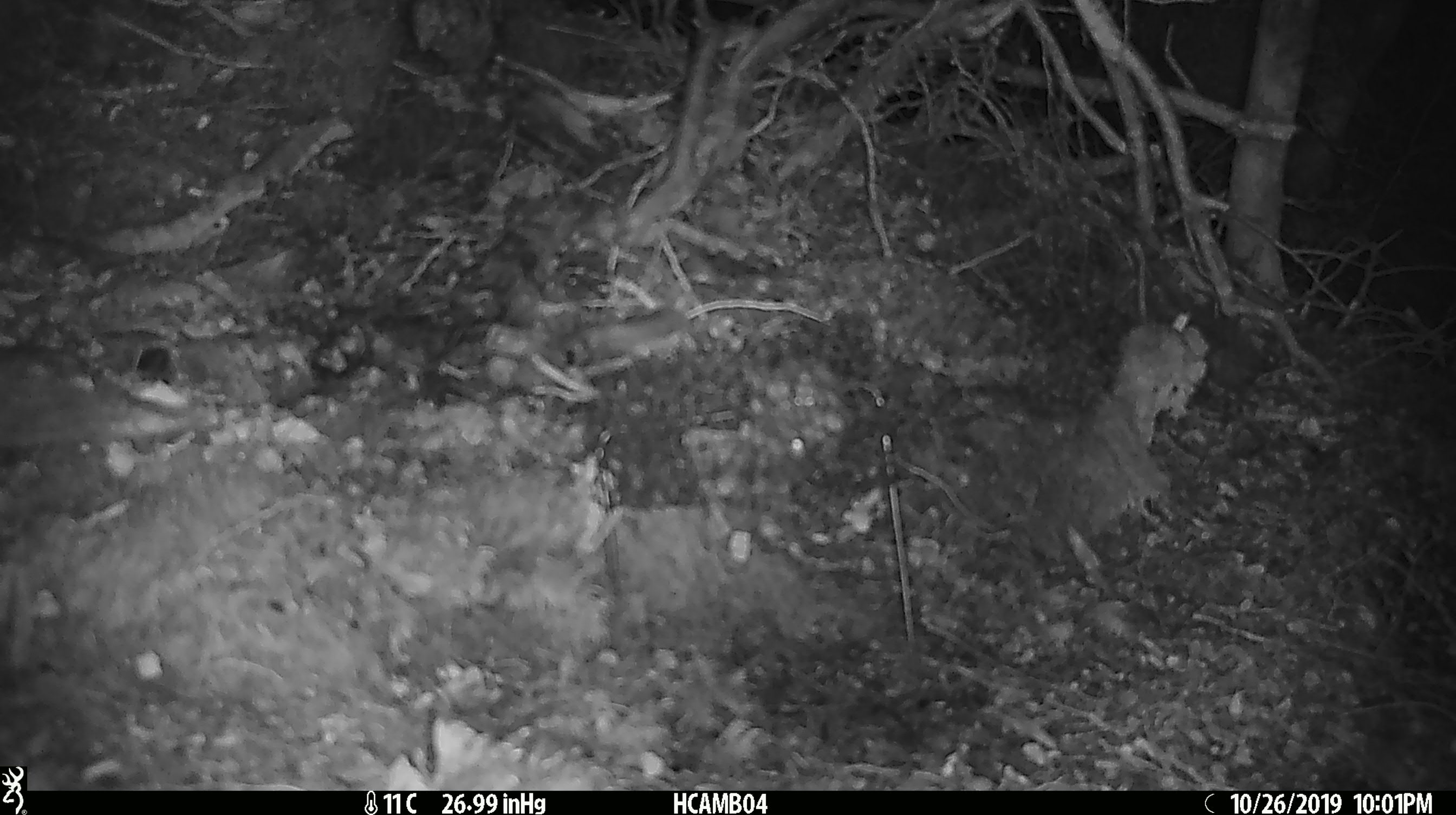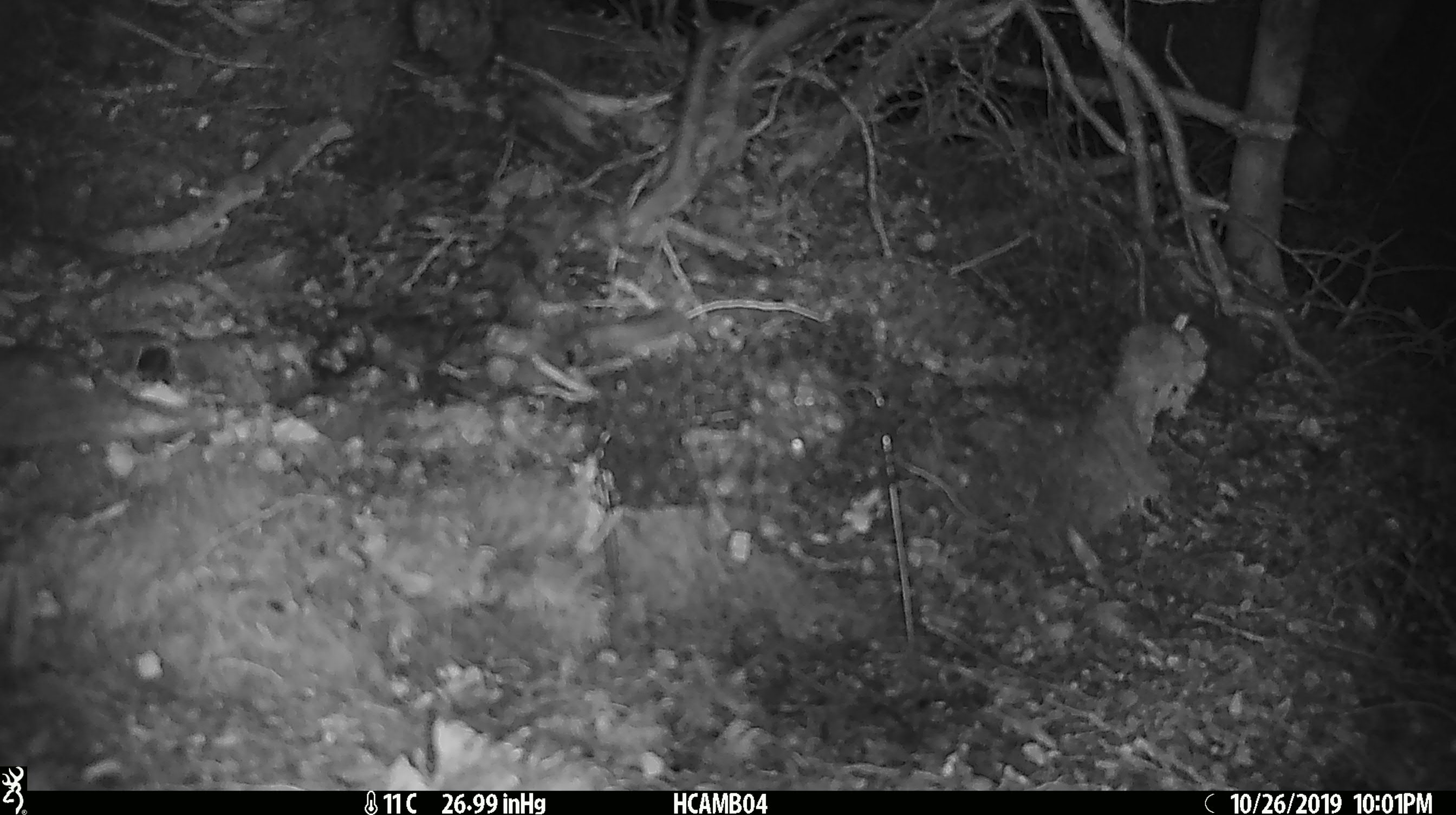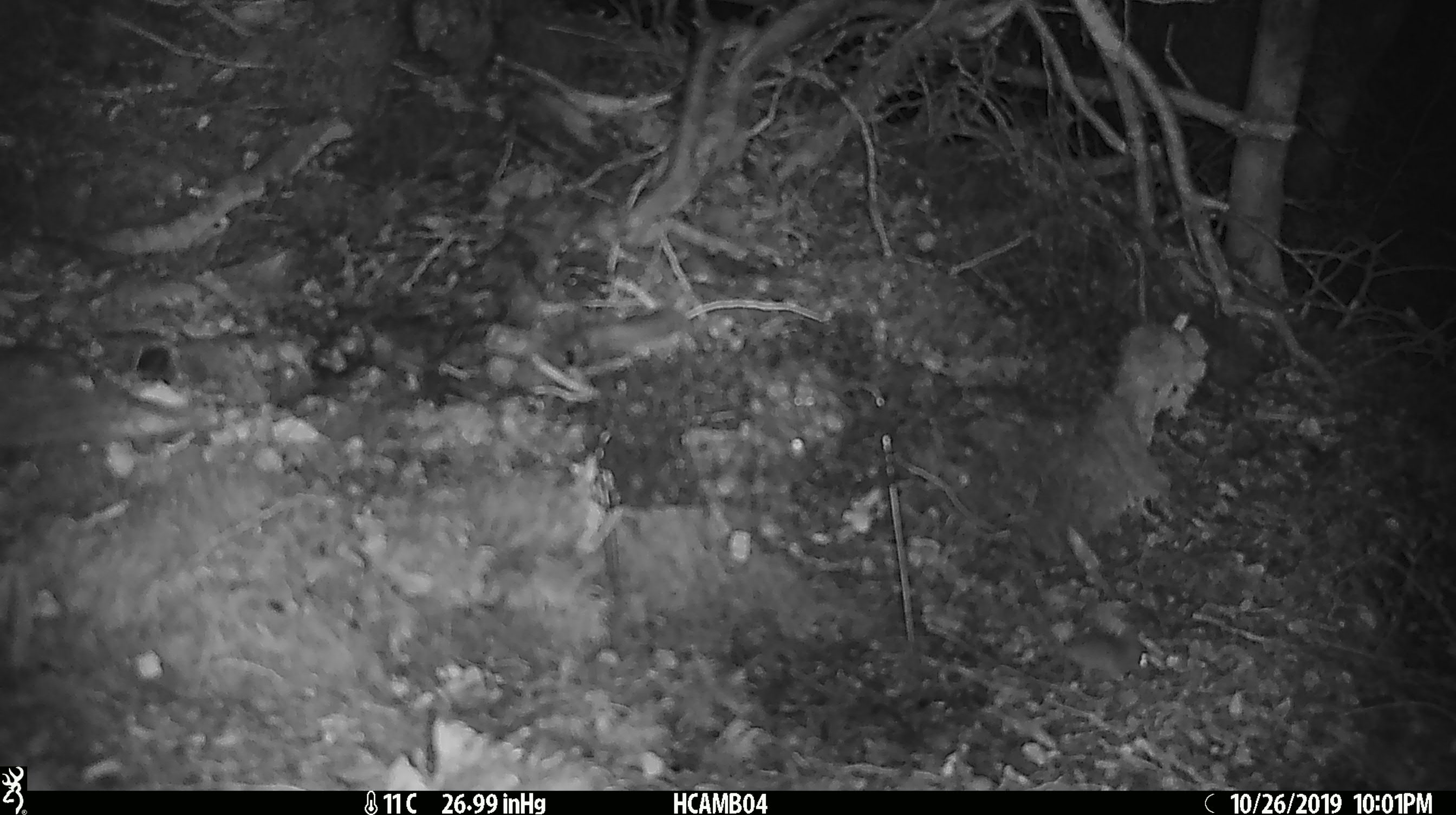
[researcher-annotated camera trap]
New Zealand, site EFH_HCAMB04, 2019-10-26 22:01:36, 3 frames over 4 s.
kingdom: Animalia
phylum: Chordata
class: Mammalia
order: Rodentia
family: Muridae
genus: Mus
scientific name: Mus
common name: mouse